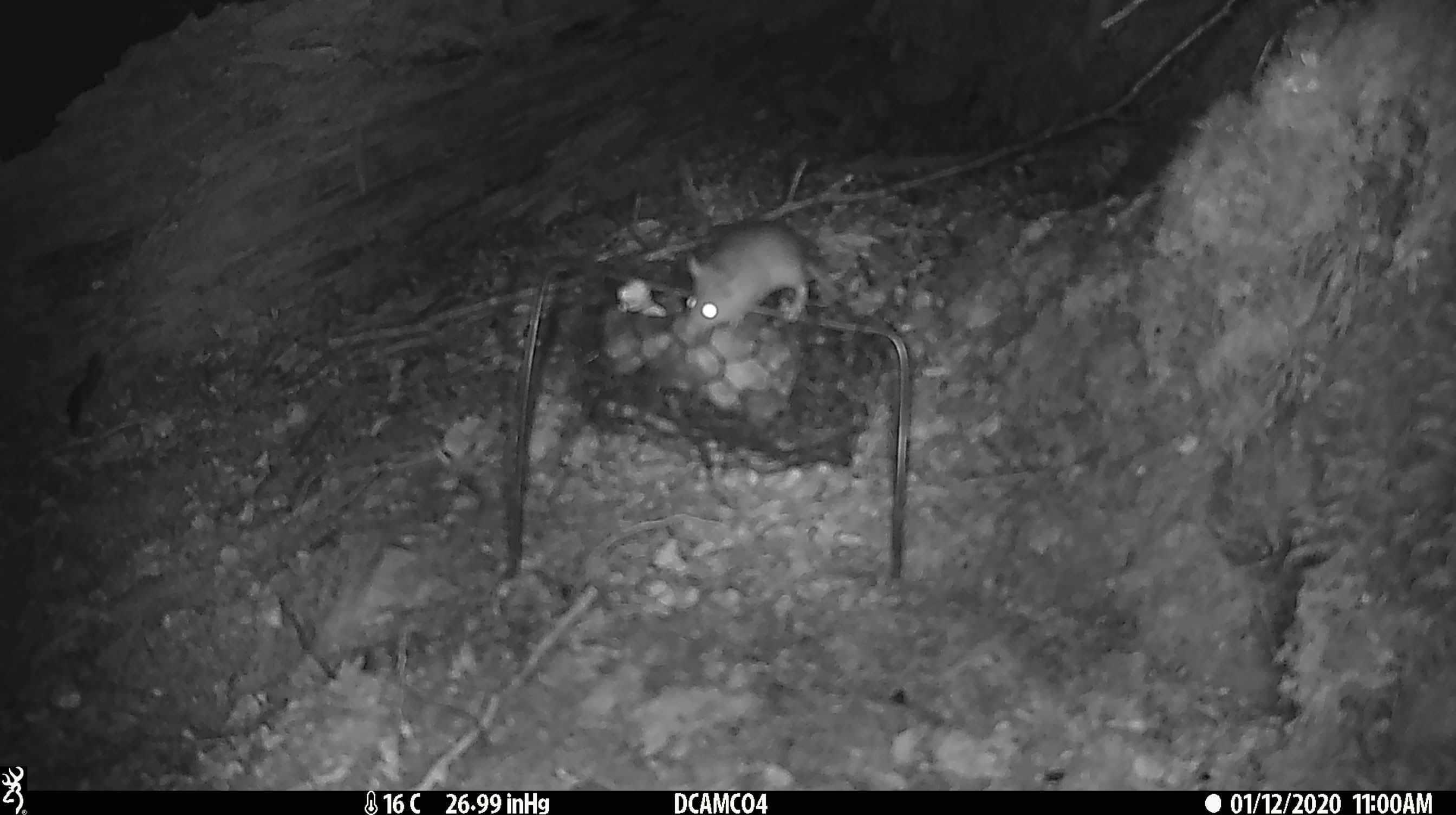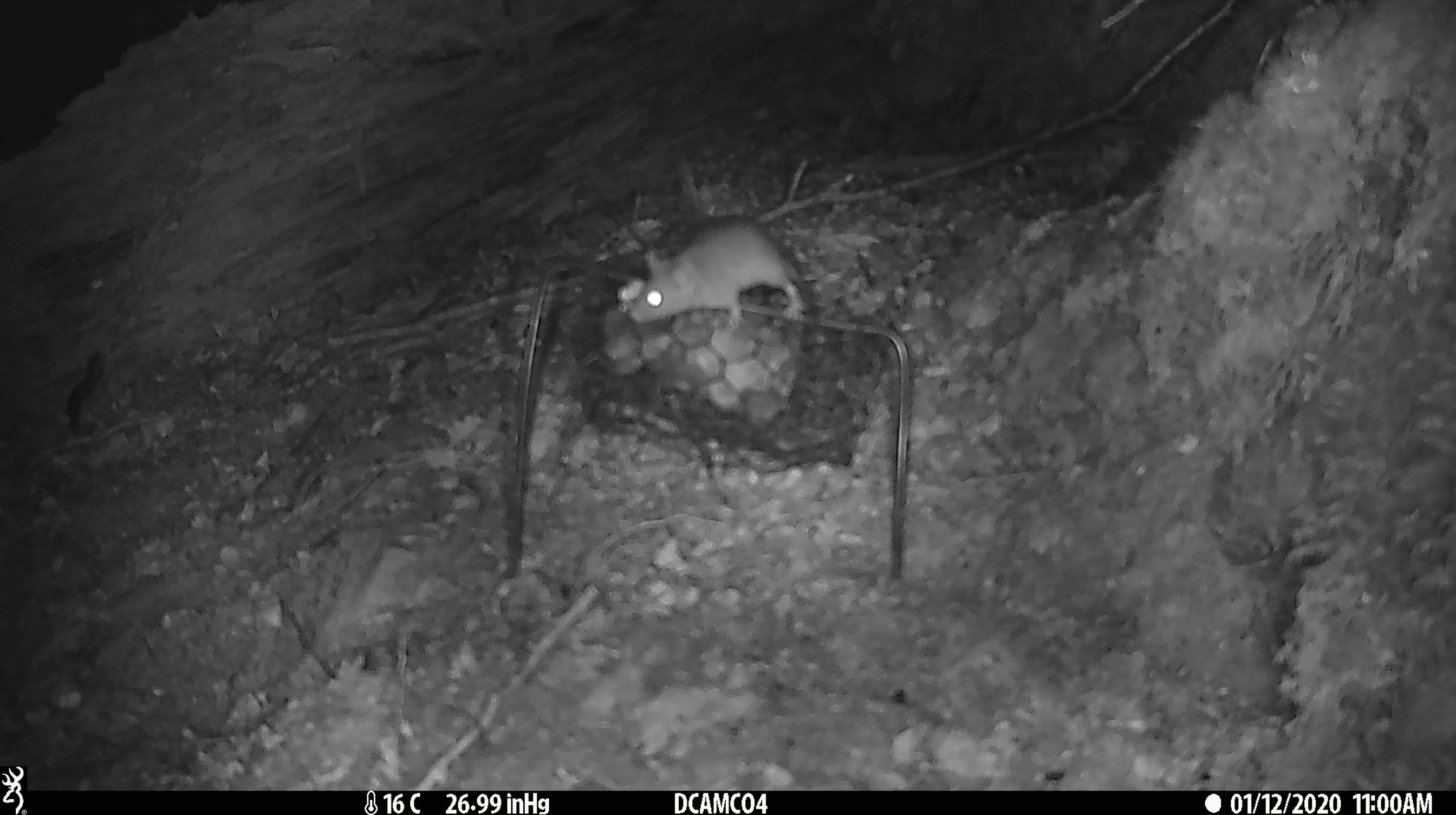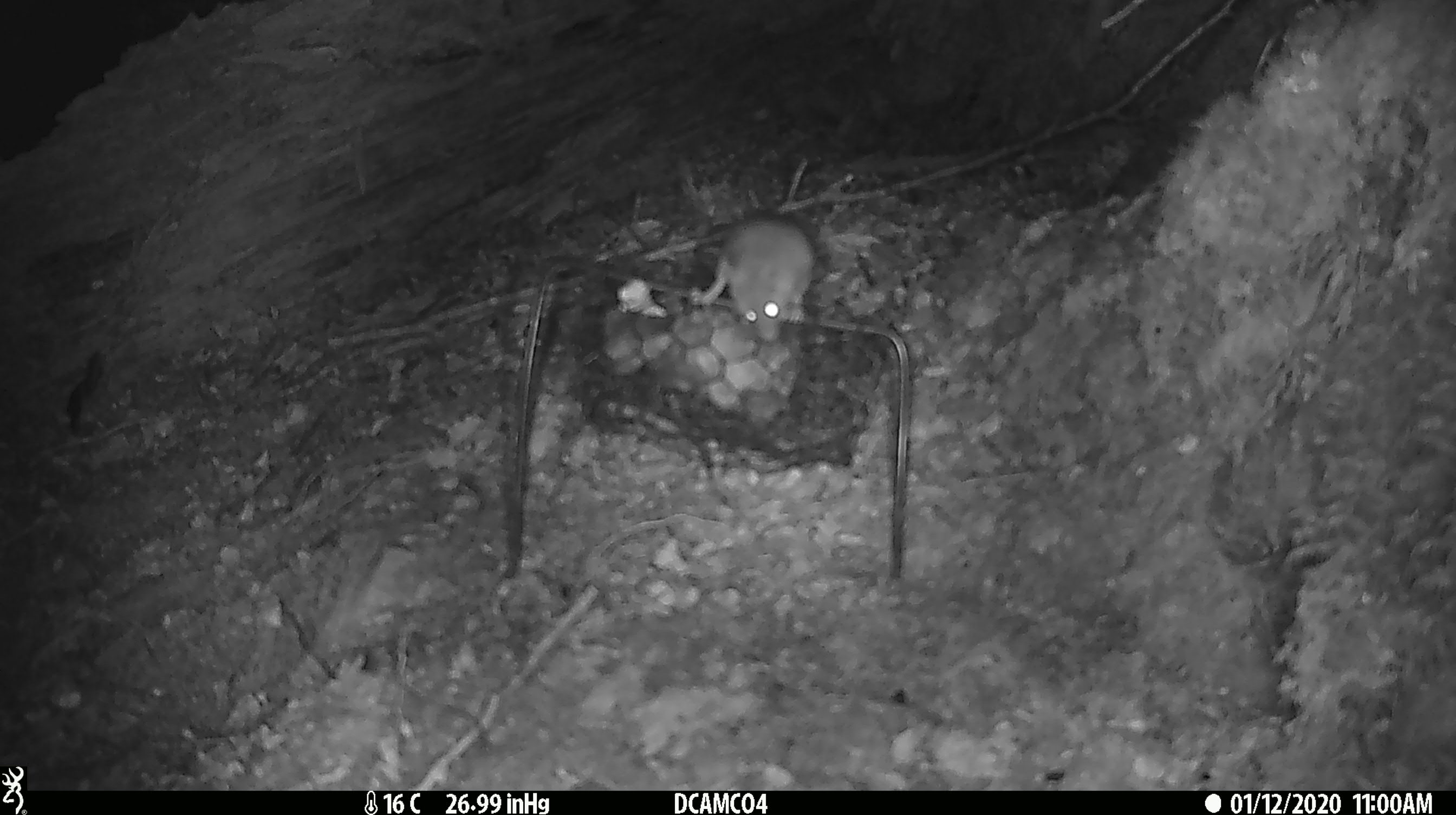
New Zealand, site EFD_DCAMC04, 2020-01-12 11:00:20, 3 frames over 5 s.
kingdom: Animalia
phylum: Chordata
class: Mammalia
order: Rodentia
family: Muridae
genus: Mus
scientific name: Mus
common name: mouse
Mouse (Mus).